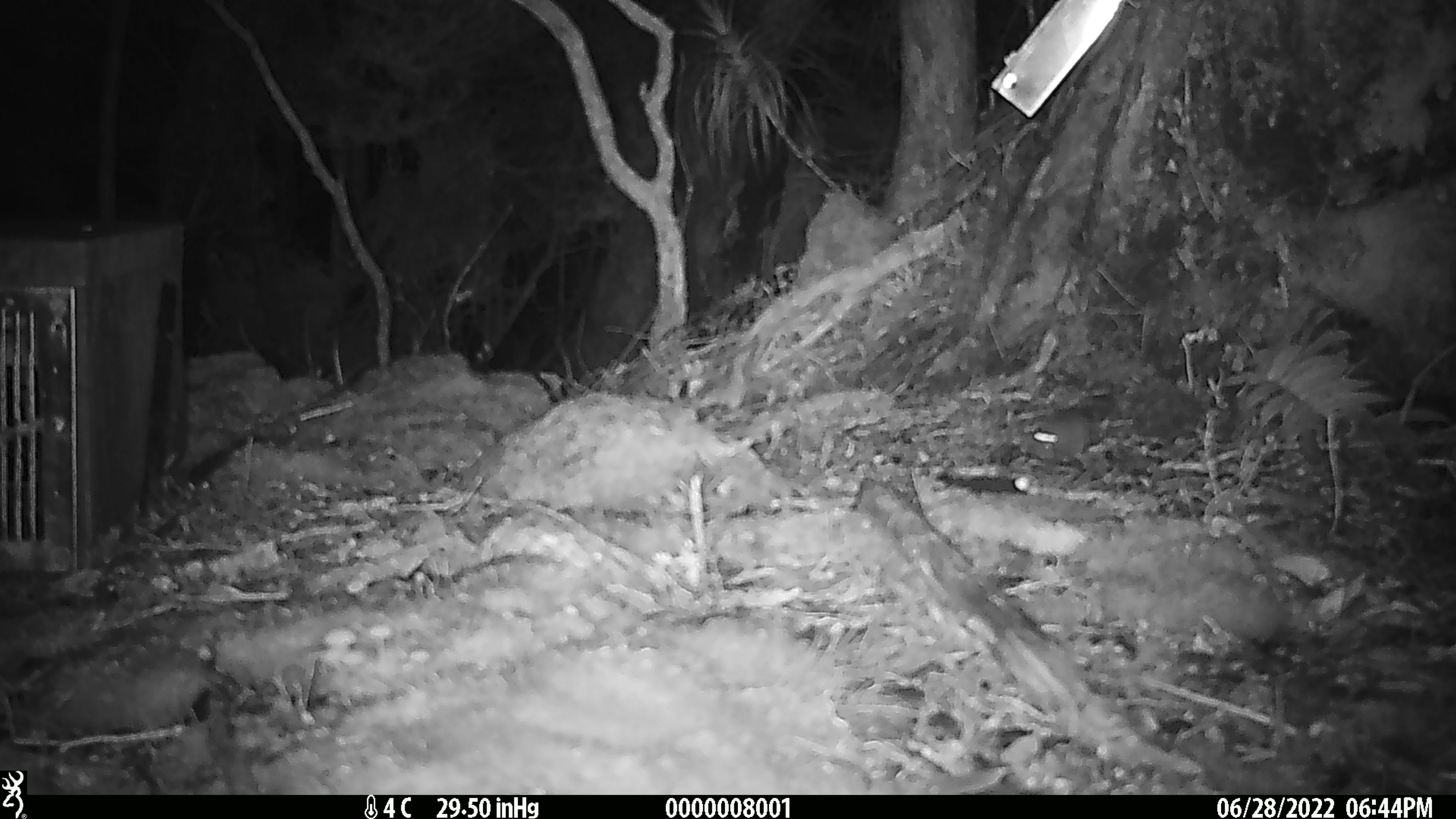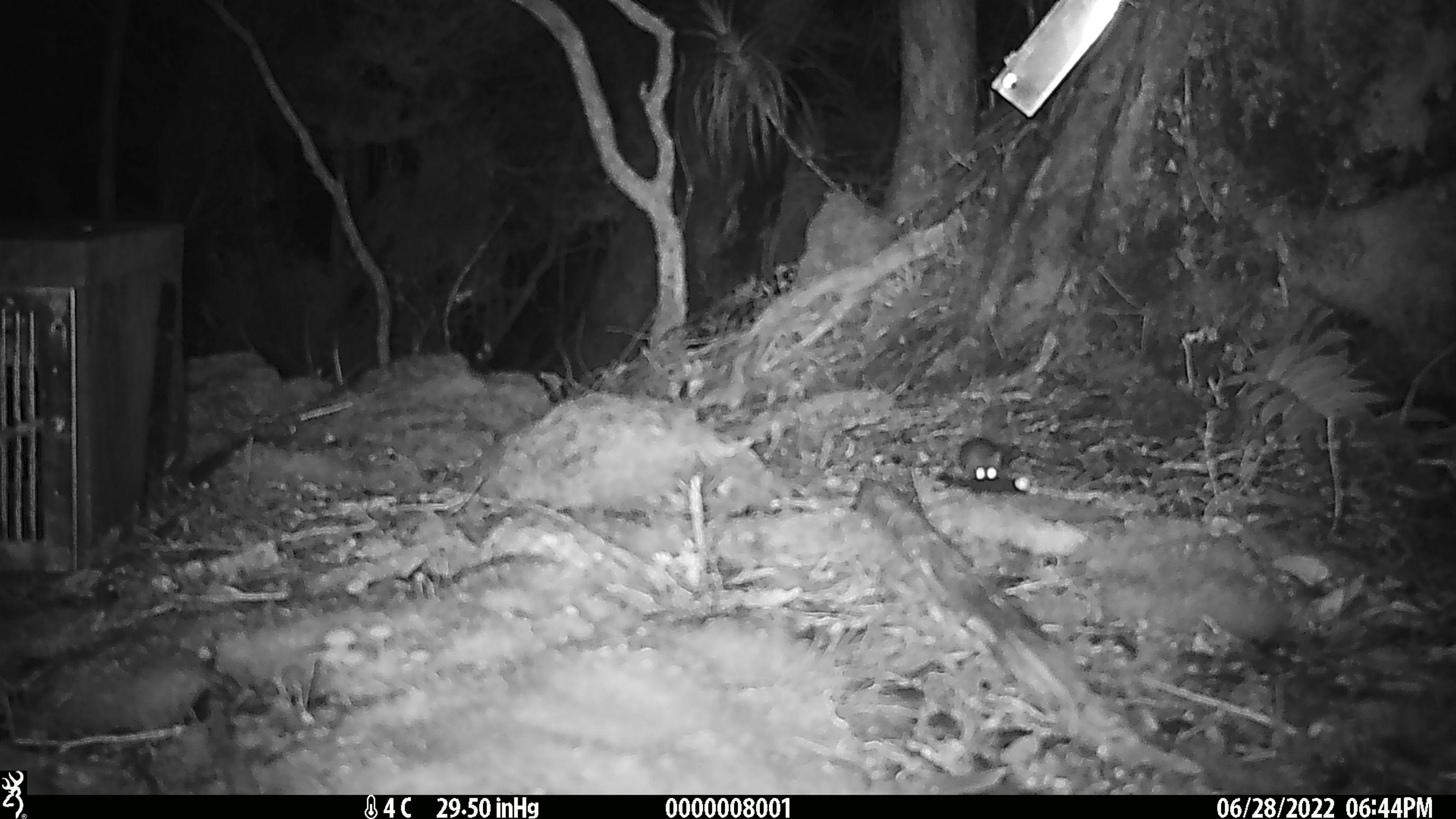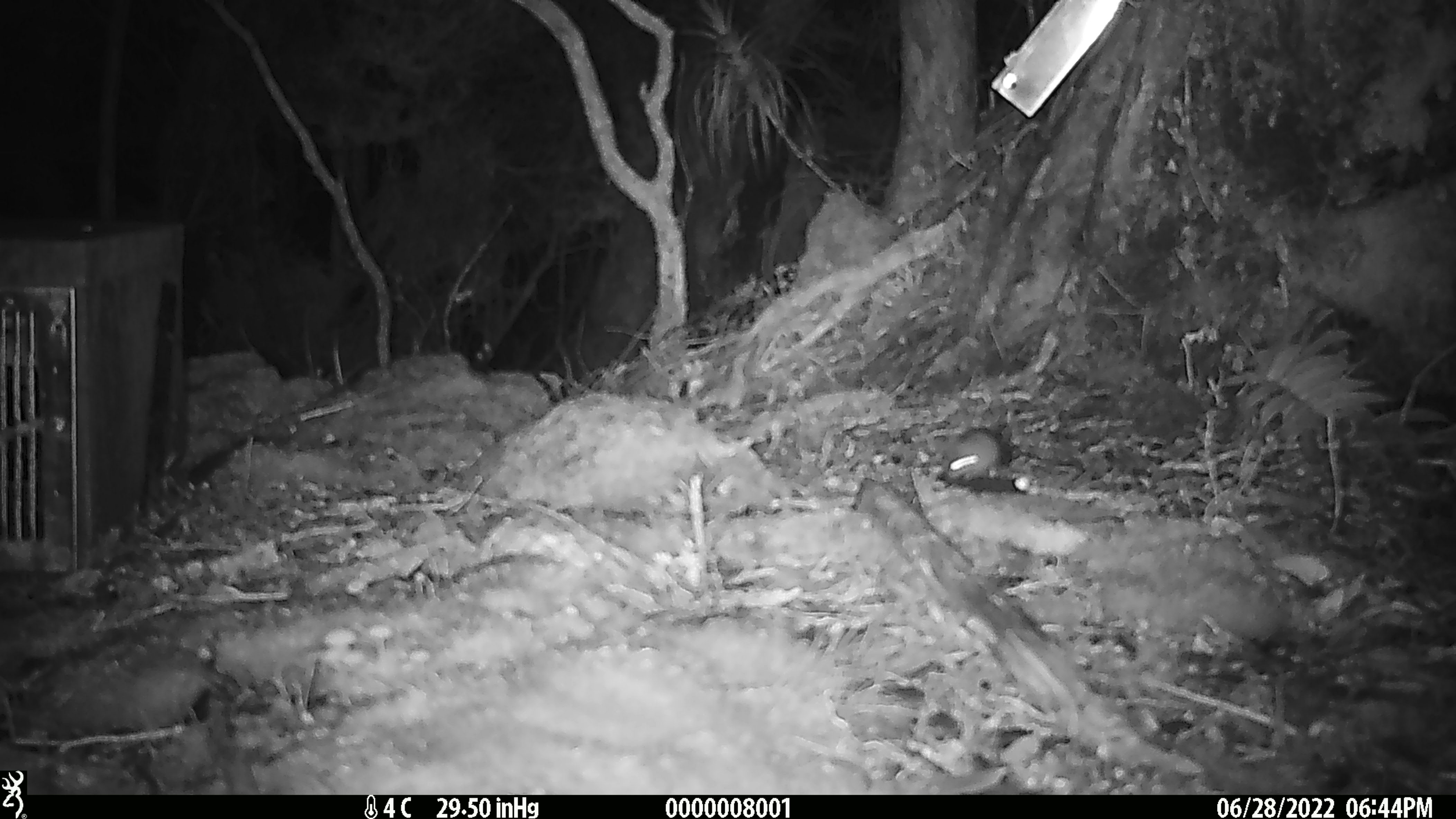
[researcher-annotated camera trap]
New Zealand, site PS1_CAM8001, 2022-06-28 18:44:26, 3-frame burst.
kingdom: Animalia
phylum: Chordata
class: Mammalia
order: Rodentia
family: Muridae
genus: Mus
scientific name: Mus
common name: mouse